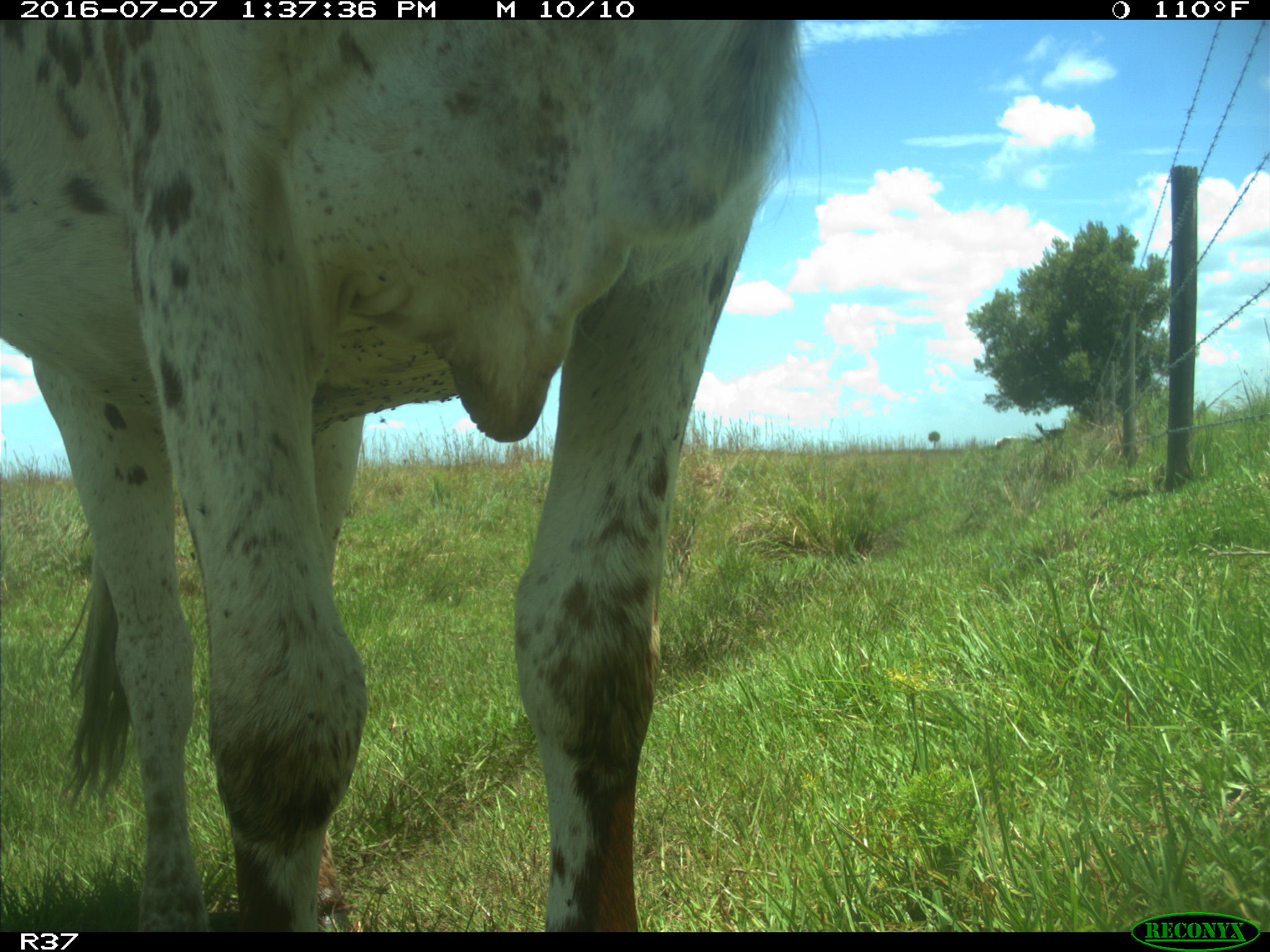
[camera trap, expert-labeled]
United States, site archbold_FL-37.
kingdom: Animalia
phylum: Chordata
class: Mammalia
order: Artiodactyla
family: Bovidae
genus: Bos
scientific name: Bos taurus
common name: domestic cow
Bos taurus (domestic cow).